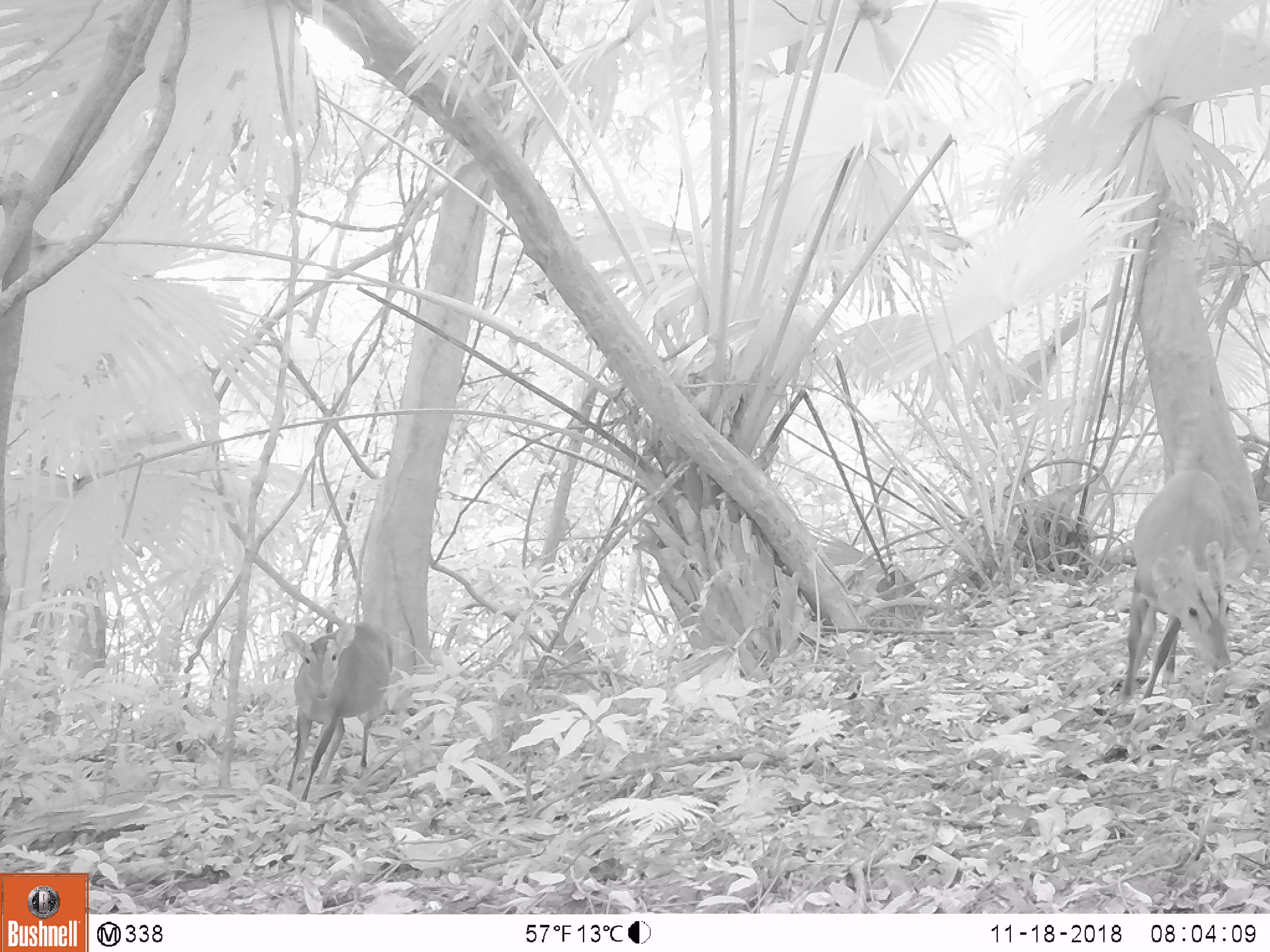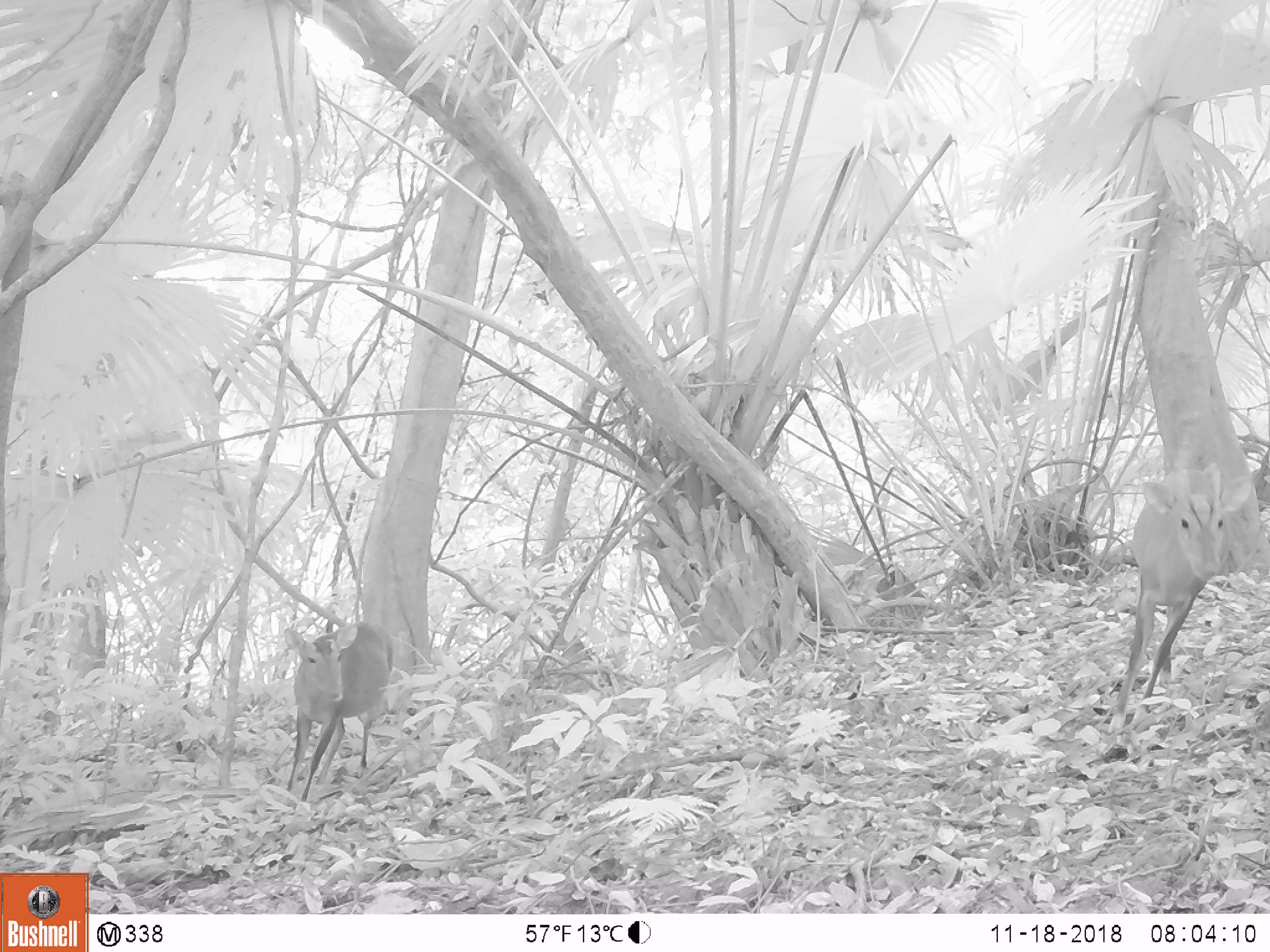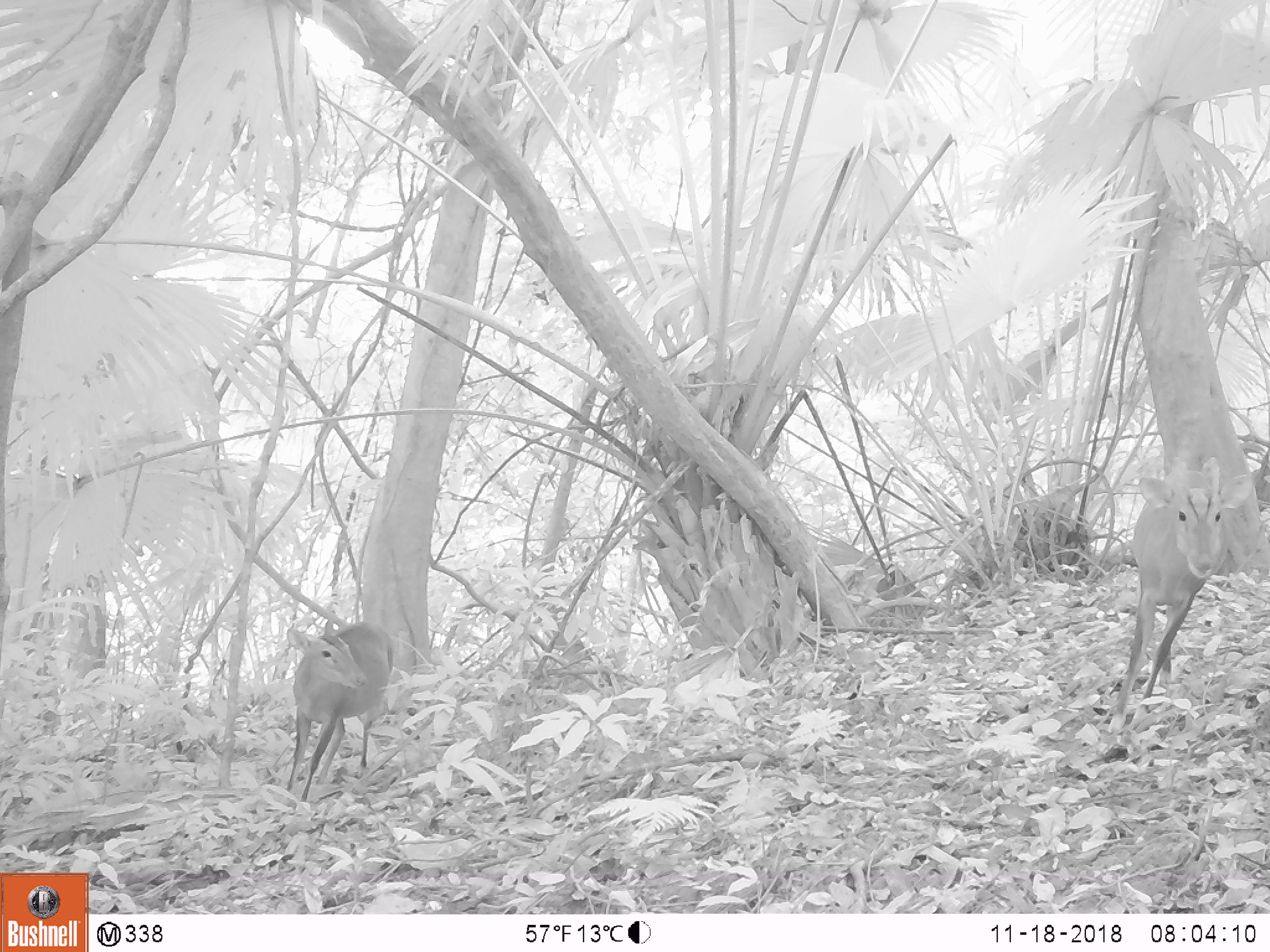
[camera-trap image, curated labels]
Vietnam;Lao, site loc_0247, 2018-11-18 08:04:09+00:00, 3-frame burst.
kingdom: Animalia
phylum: Chordata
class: Mammalia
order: Artiodactyla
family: Cervidae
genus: Muntiacus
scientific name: Muntiacus vuquangensis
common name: large-antlered muntjac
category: large antlered muntjac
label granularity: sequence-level